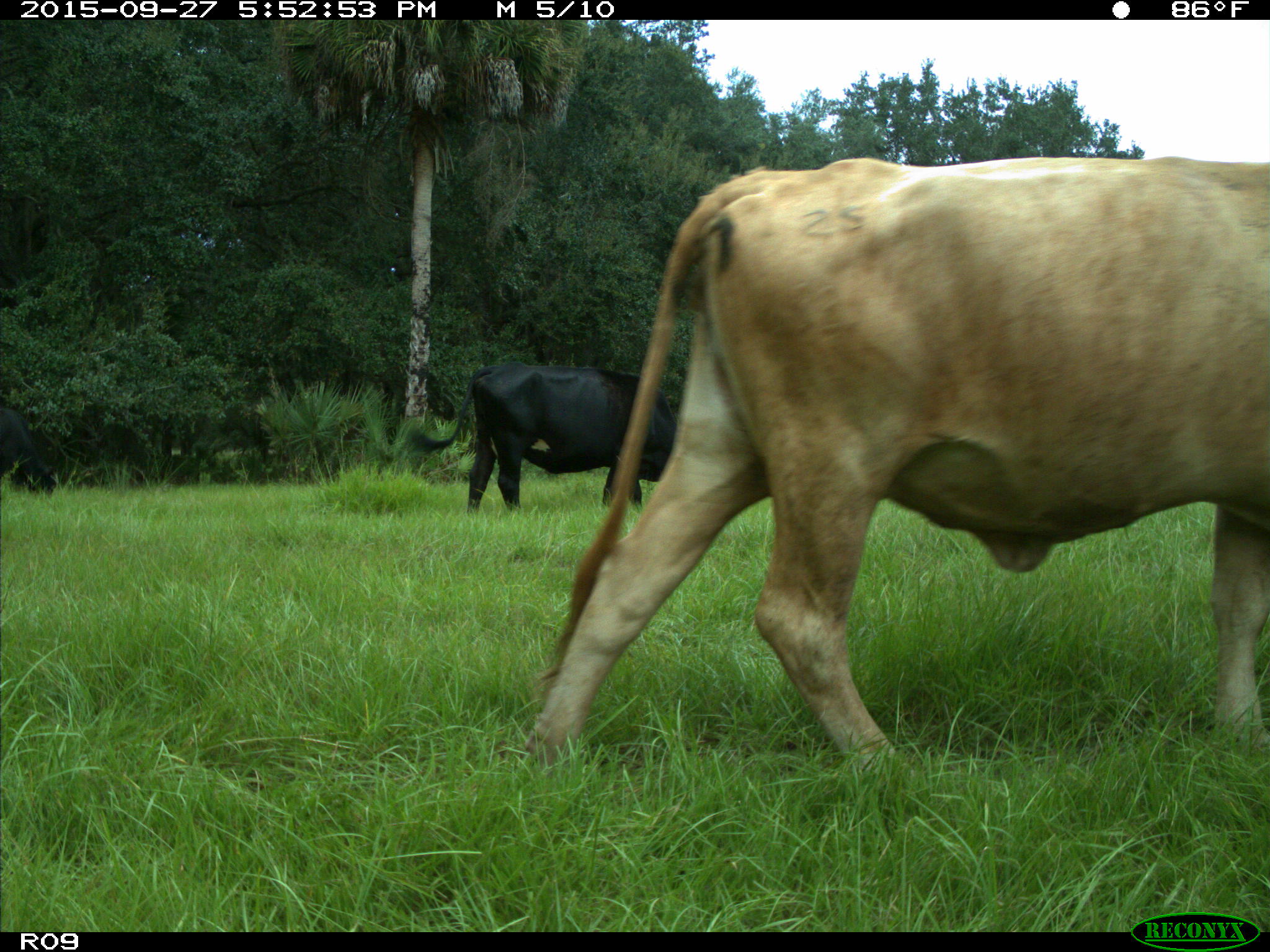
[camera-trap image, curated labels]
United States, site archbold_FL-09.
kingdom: Animalia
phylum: Chordata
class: Mammalia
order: Artiodactyla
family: Bovidae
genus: Bos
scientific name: Bos taurus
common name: domestic cow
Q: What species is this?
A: Bos taurus (domestic cow).